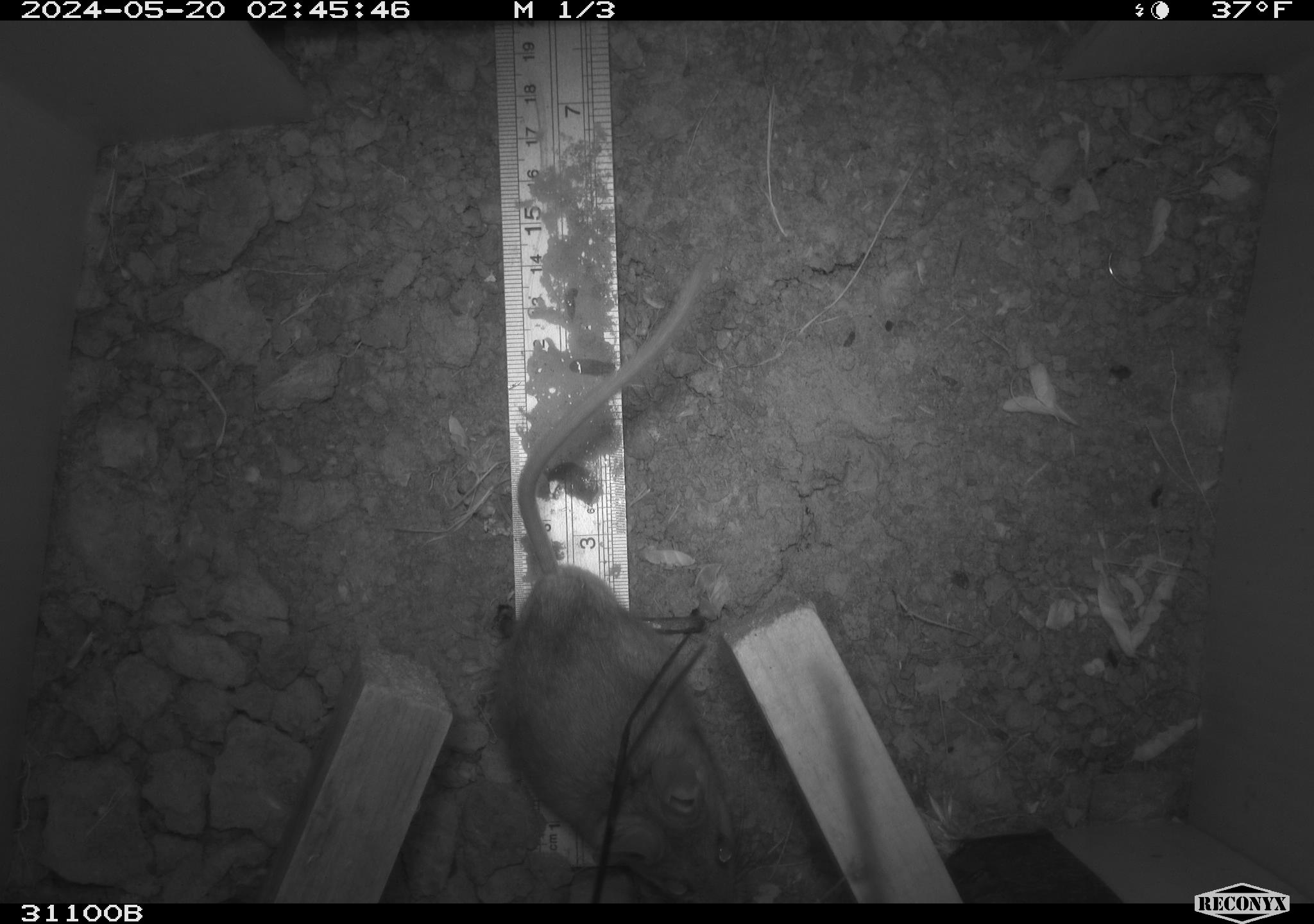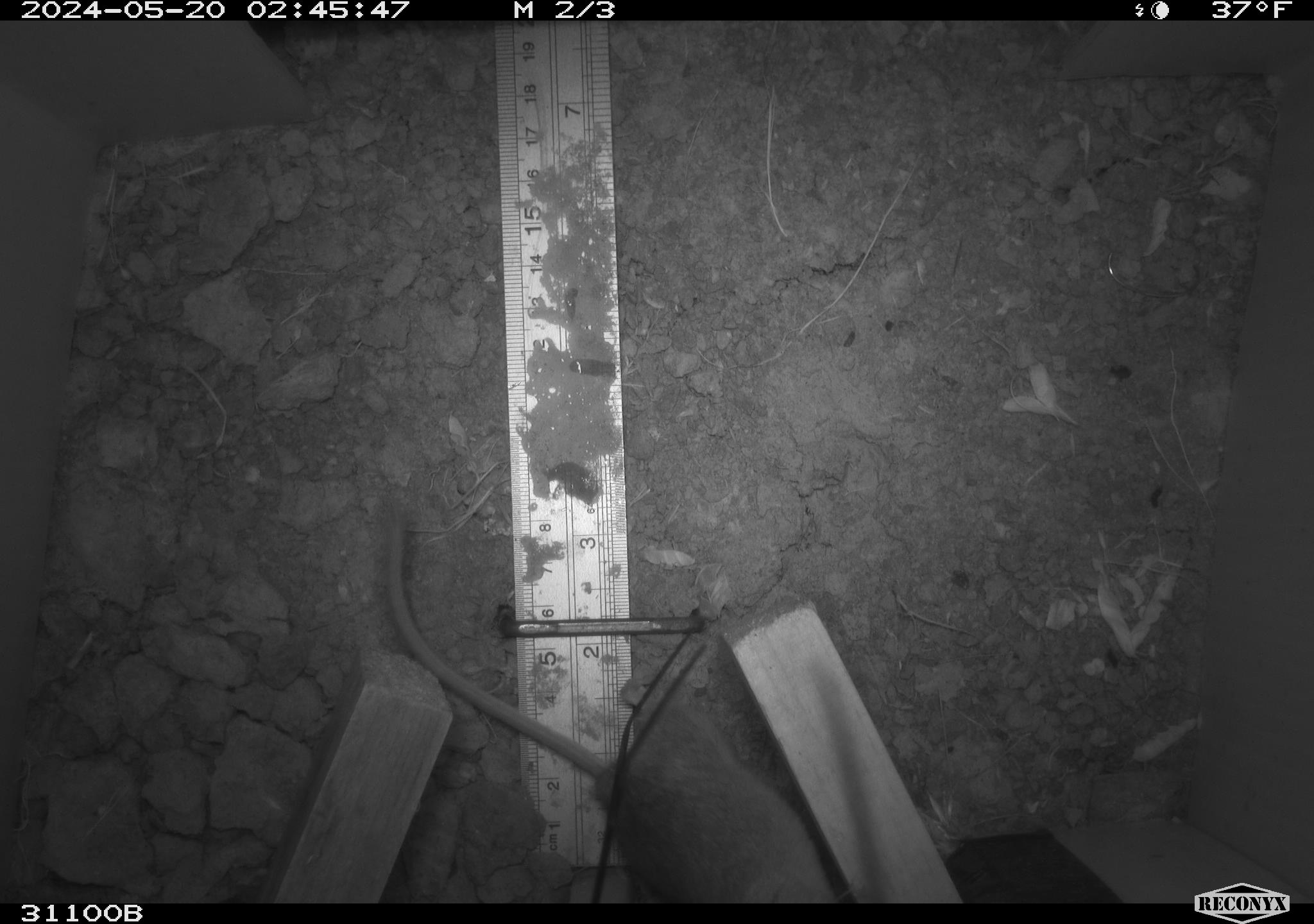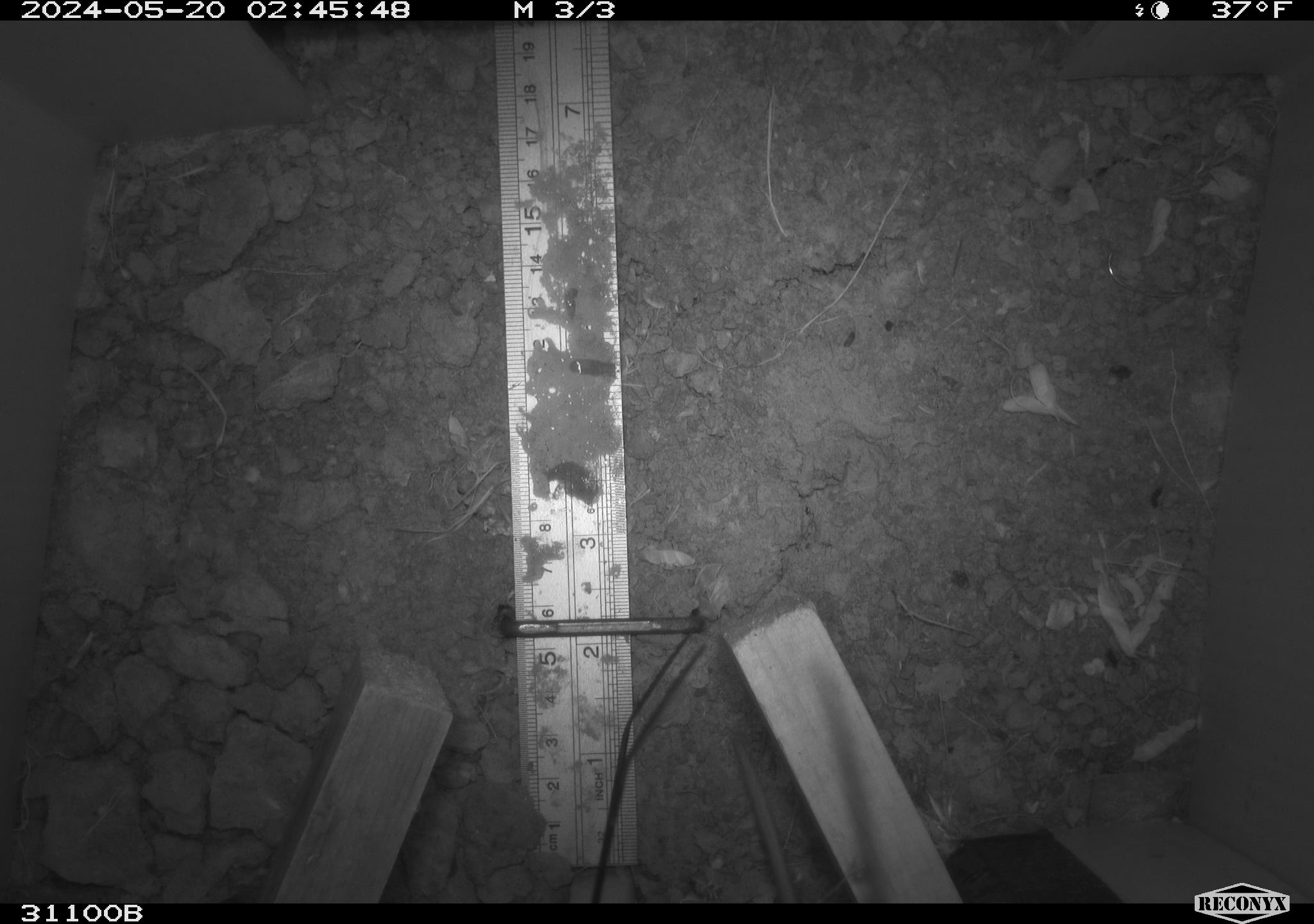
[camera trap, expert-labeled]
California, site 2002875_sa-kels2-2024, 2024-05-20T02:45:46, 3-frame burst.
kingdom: Animalia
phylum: Chordata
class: Mammalia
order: Rodentia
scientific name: Rodentia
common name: rodent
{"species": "rodent (Rodentia)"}